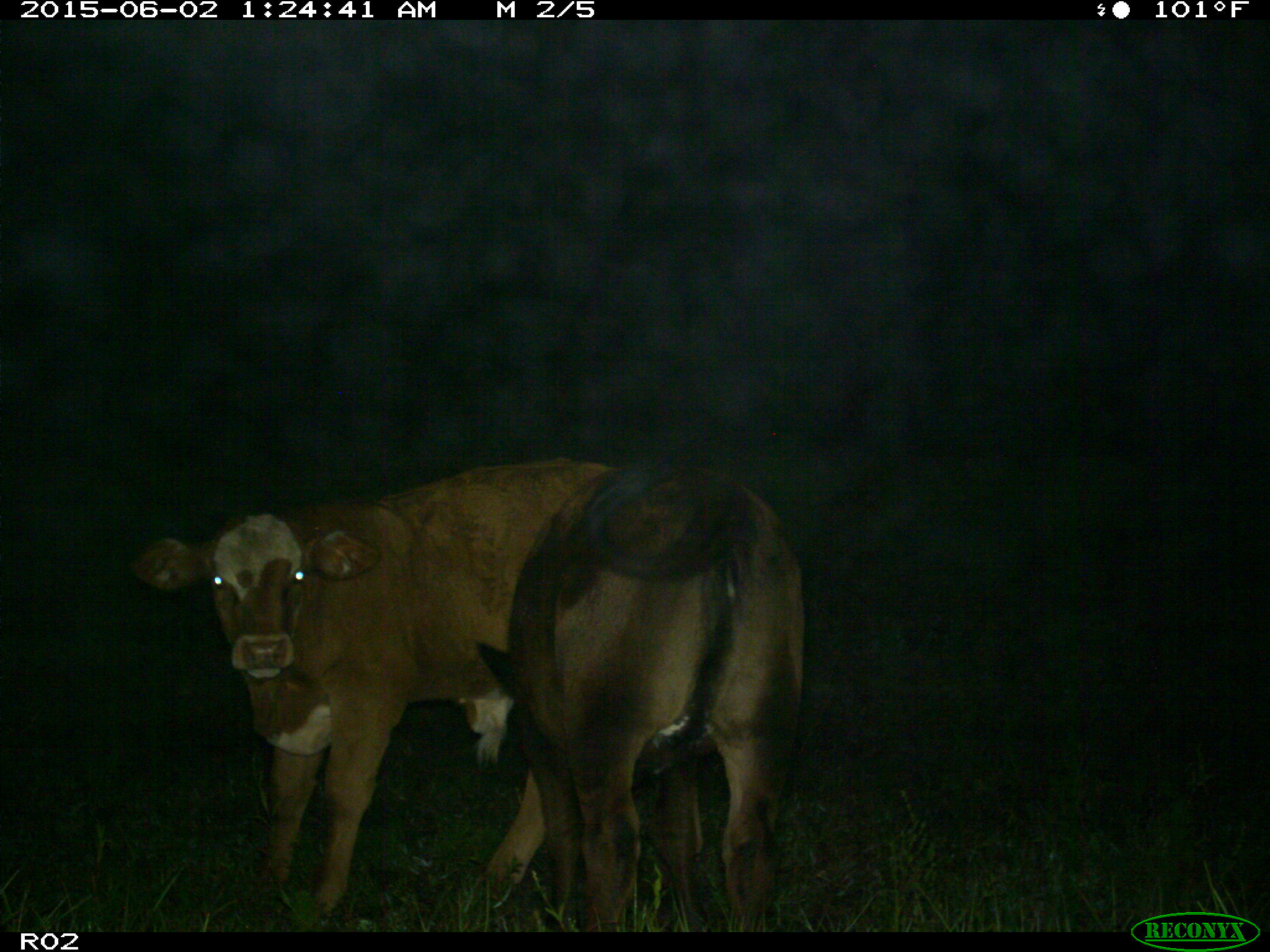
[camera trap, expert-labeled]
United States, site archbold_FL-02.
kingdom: Animalia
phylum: Chordata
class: Mammalia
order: Artiodactyla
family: Bovidae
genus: Bos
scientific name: Bos taurus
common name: domestic cow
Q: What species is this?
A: Bos taurus (domestic cow).